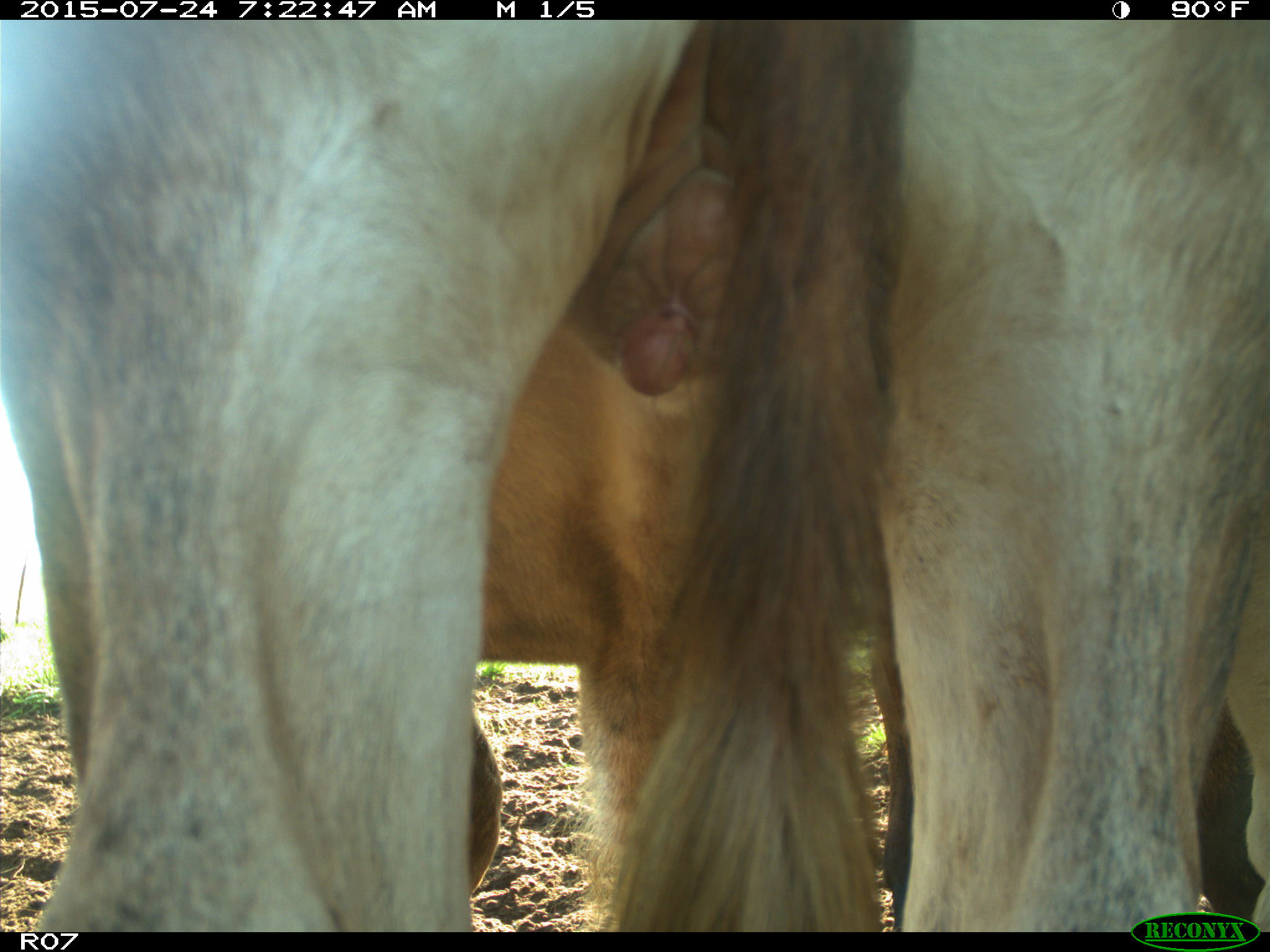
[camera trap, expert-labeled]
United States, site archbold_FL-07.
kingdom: Animalia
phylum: Chordata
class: Mammalia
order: Artiodactyla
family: Bovidae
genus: Bos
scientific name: Bos taurus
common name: domestic cow